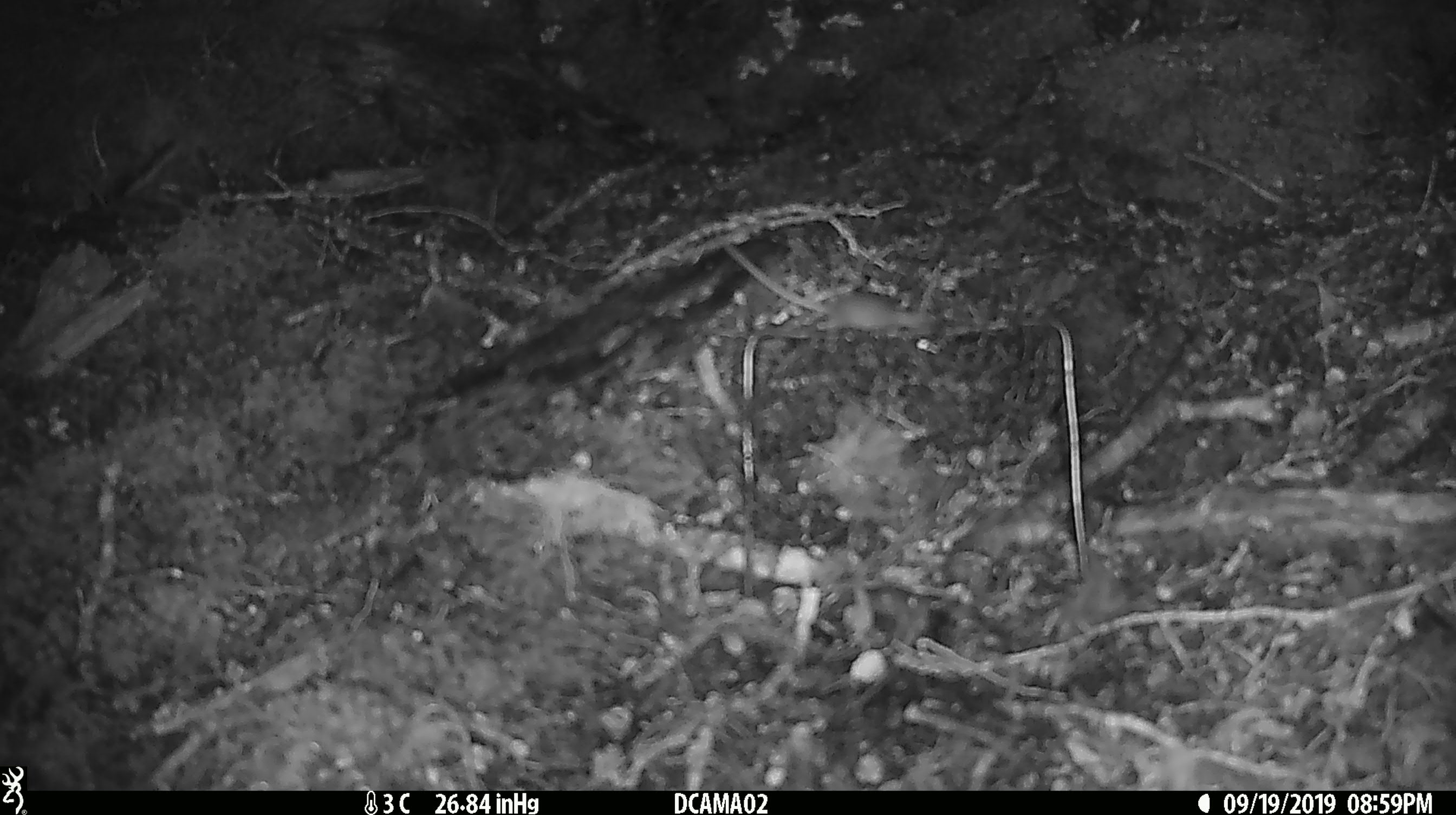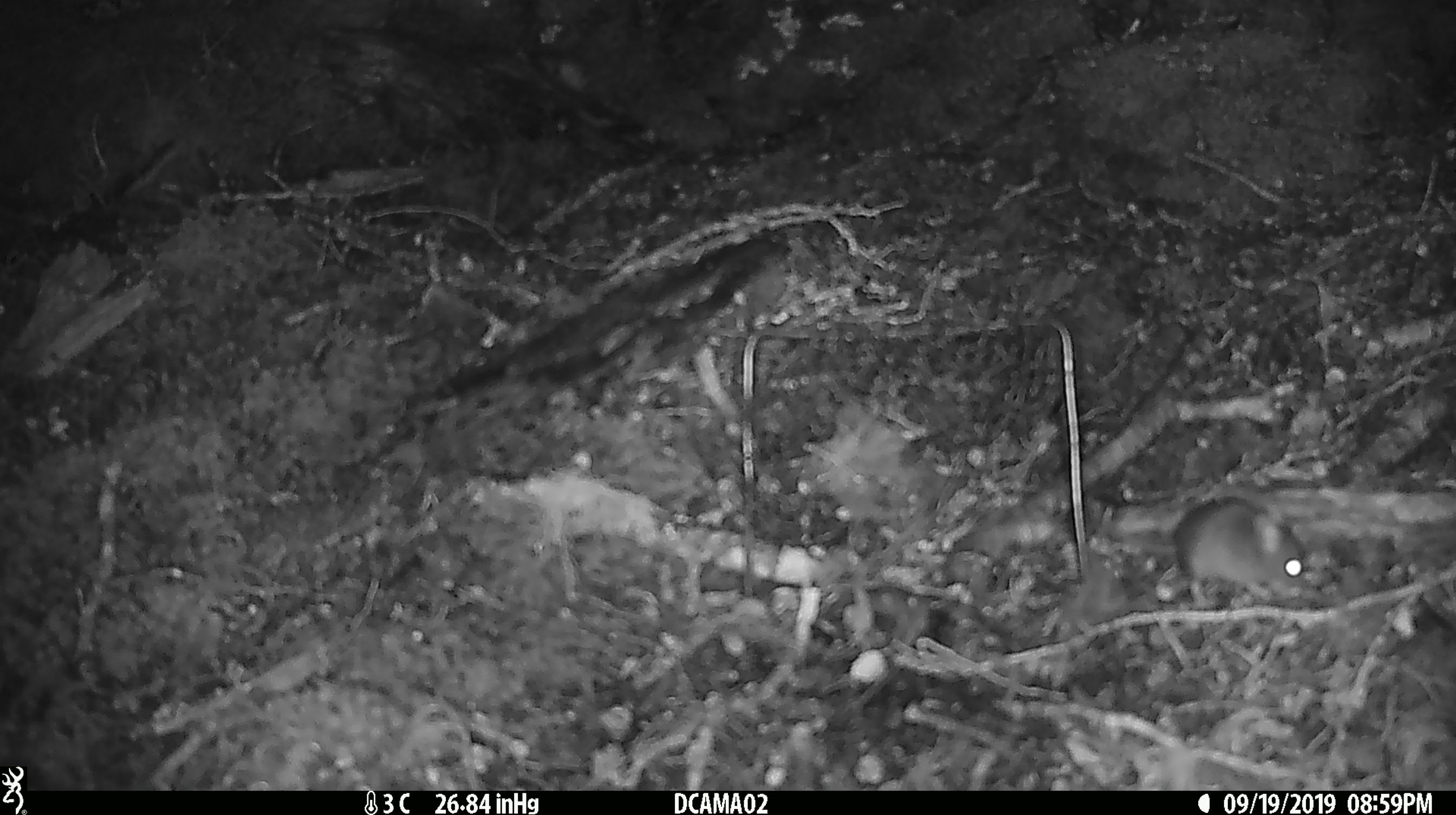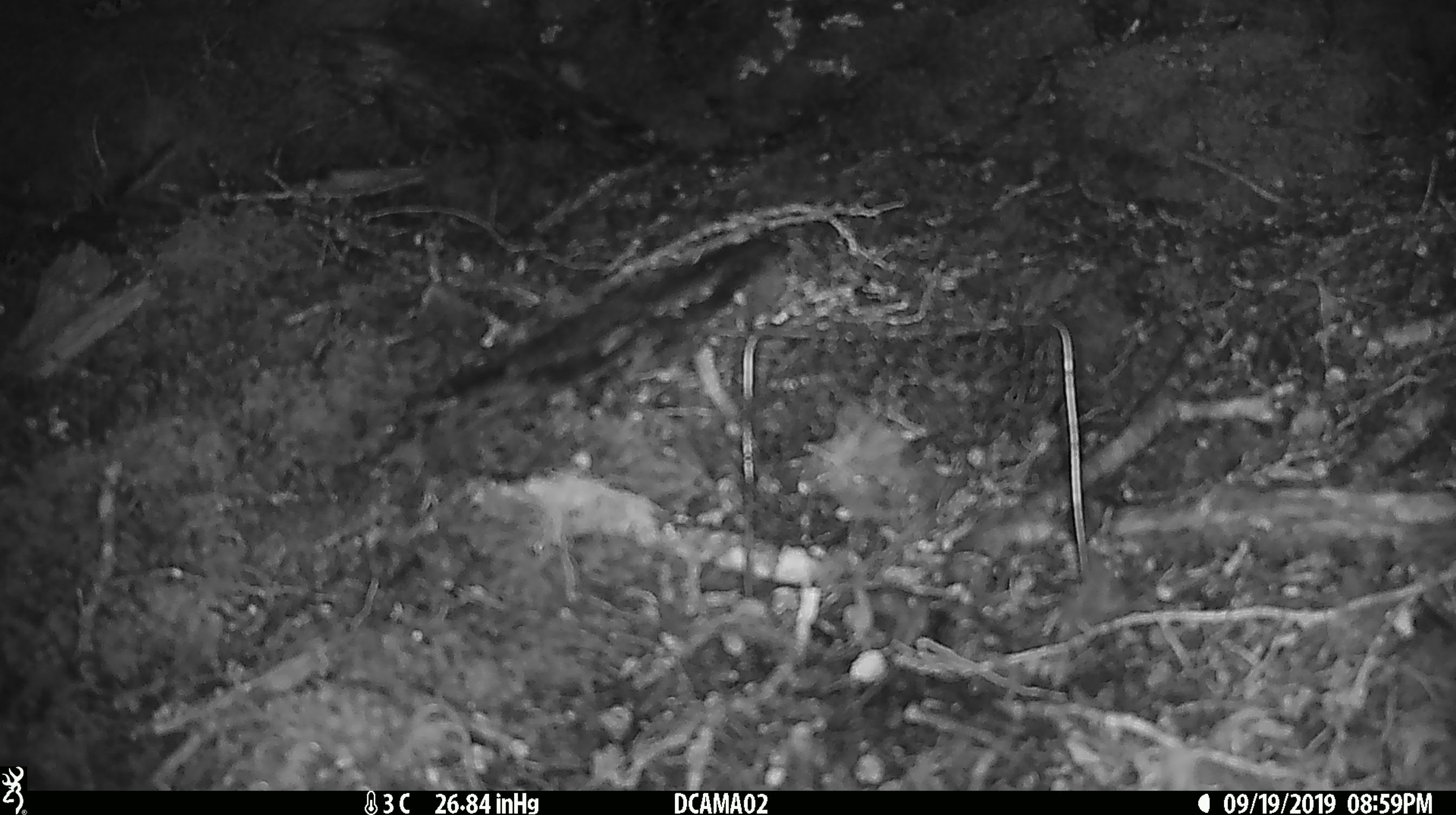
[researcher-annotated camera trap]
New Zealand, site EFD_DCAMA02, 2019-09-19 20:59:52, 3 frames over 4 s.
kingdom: Animalia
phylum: Chordata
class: Mammalia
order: Rodentia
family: Muridae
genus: Mus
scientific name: Mus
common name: mouse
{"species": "mouse (Mus)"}